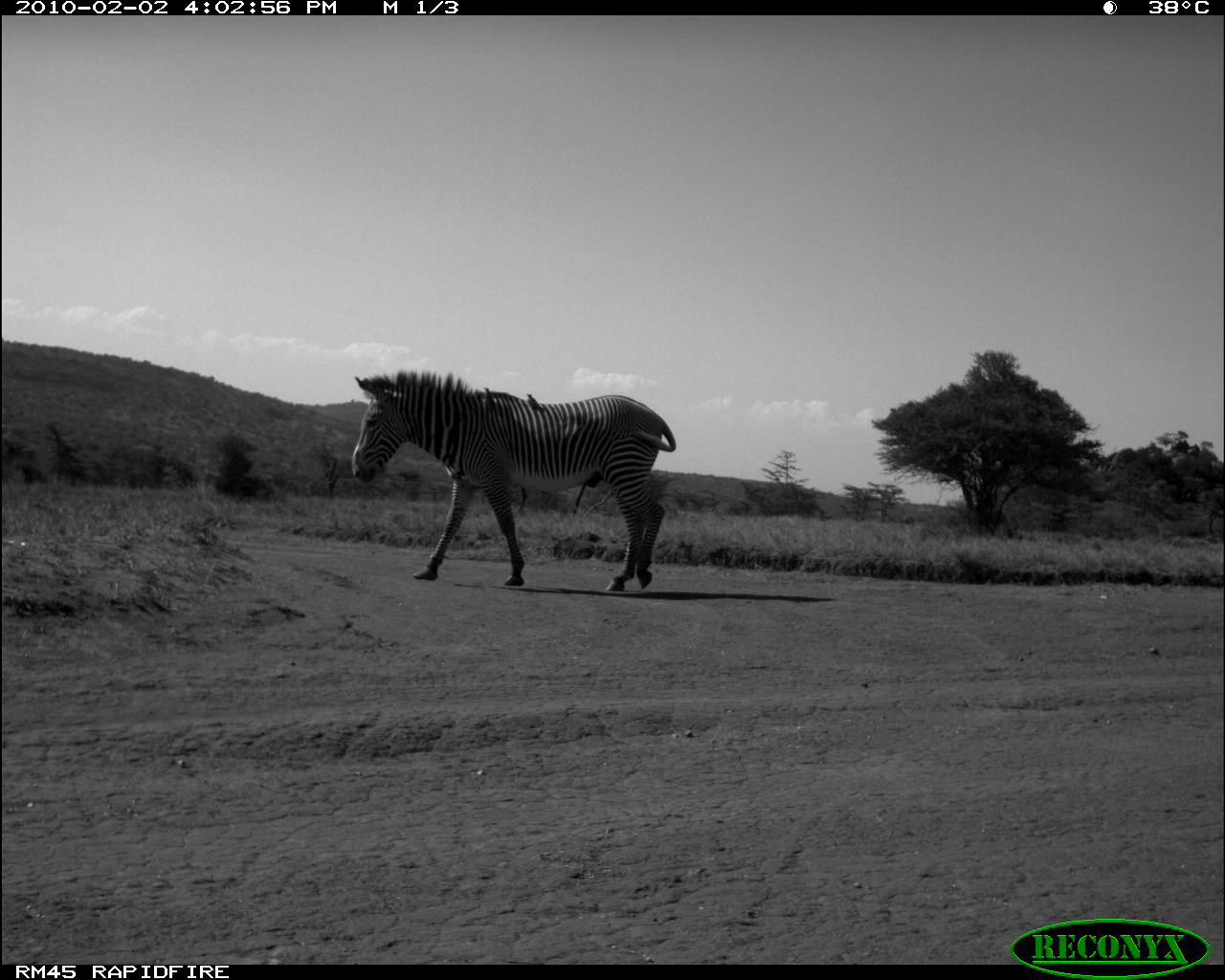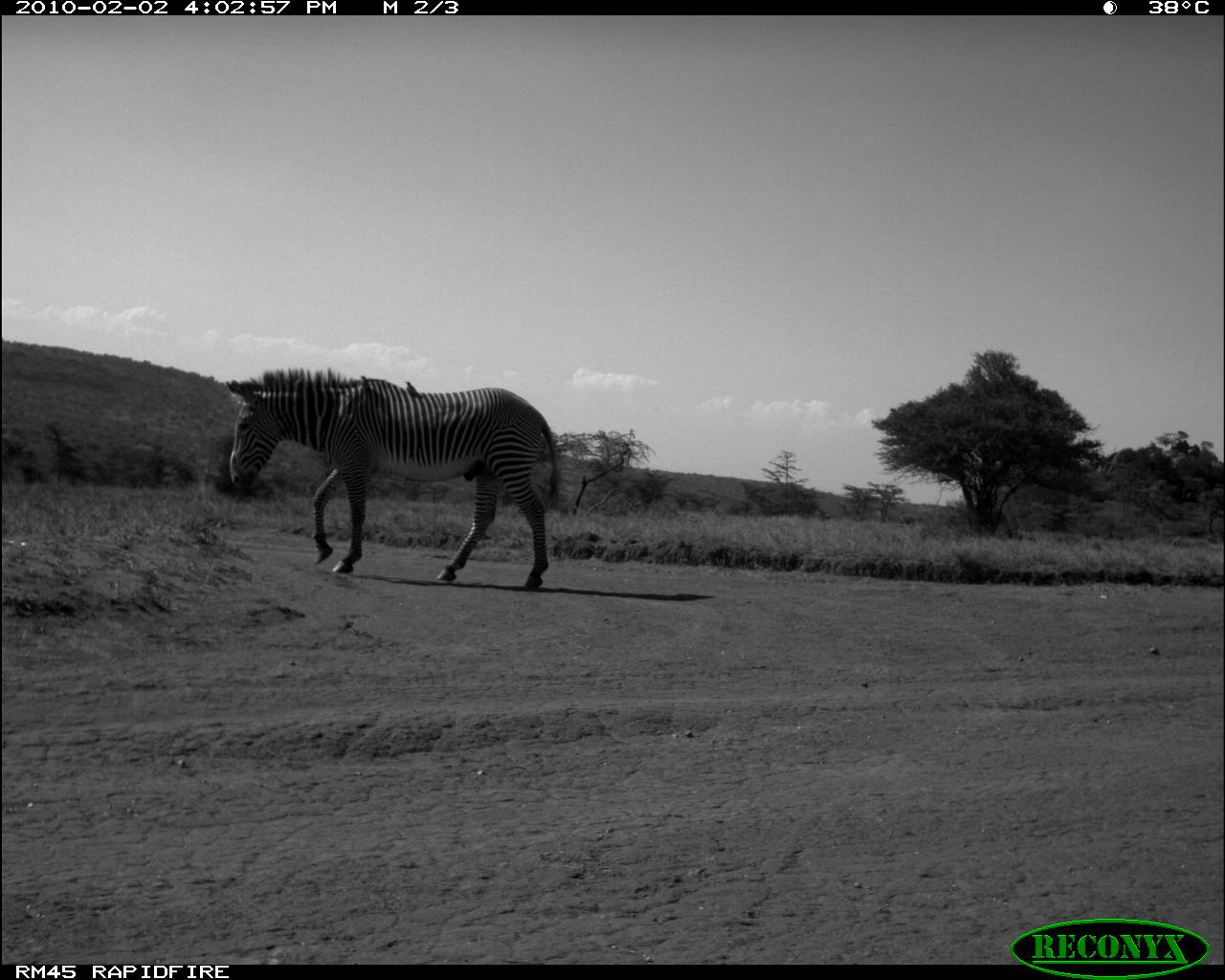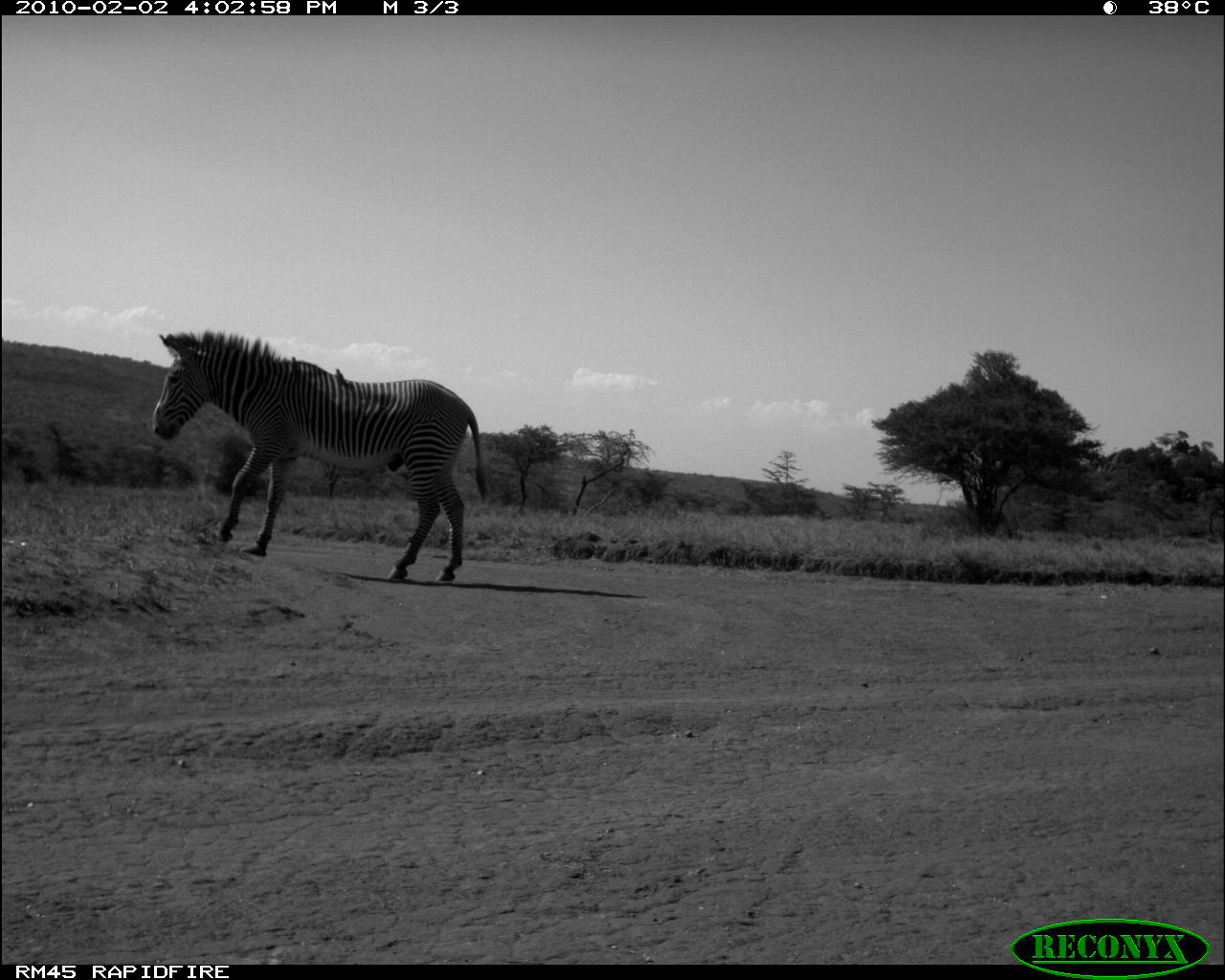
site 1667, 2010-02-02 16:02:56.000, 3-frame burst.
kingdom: Animalia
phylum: Chordata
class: Mammalia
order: Perissodactyla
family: Equidae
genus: Equus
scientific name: Equus grevyi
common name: grévy's zebra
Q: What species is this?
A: Equus grevyi (grévy's zebra).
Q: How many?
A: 1.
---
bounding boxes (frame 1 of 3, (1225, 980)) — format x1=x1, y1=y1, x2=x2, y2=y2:
equus grevyi: x1=350, y1=368, x2=676, y2=591; x1=525, y1=393, x2=544, y2=413; x1=484, y1=387, x2=496, y2=406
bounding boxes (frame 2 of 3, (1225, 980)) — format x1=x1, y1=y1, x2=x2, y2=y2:
equus grevyi: x1=224, y1=365, x2=560, y2=589; x1=404, y1=381, x2=422, y2=399; x1=358, y1=375, x2=370, y2=395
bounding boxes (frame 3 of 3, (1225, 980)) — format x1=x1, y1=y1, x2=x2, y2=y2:
equus grevyi: x1=150, y1=328, x2=492, y2=581; x1=334, y1=368, x2=348, y2=389; x1=291, y1=356, x2=301, y2=372